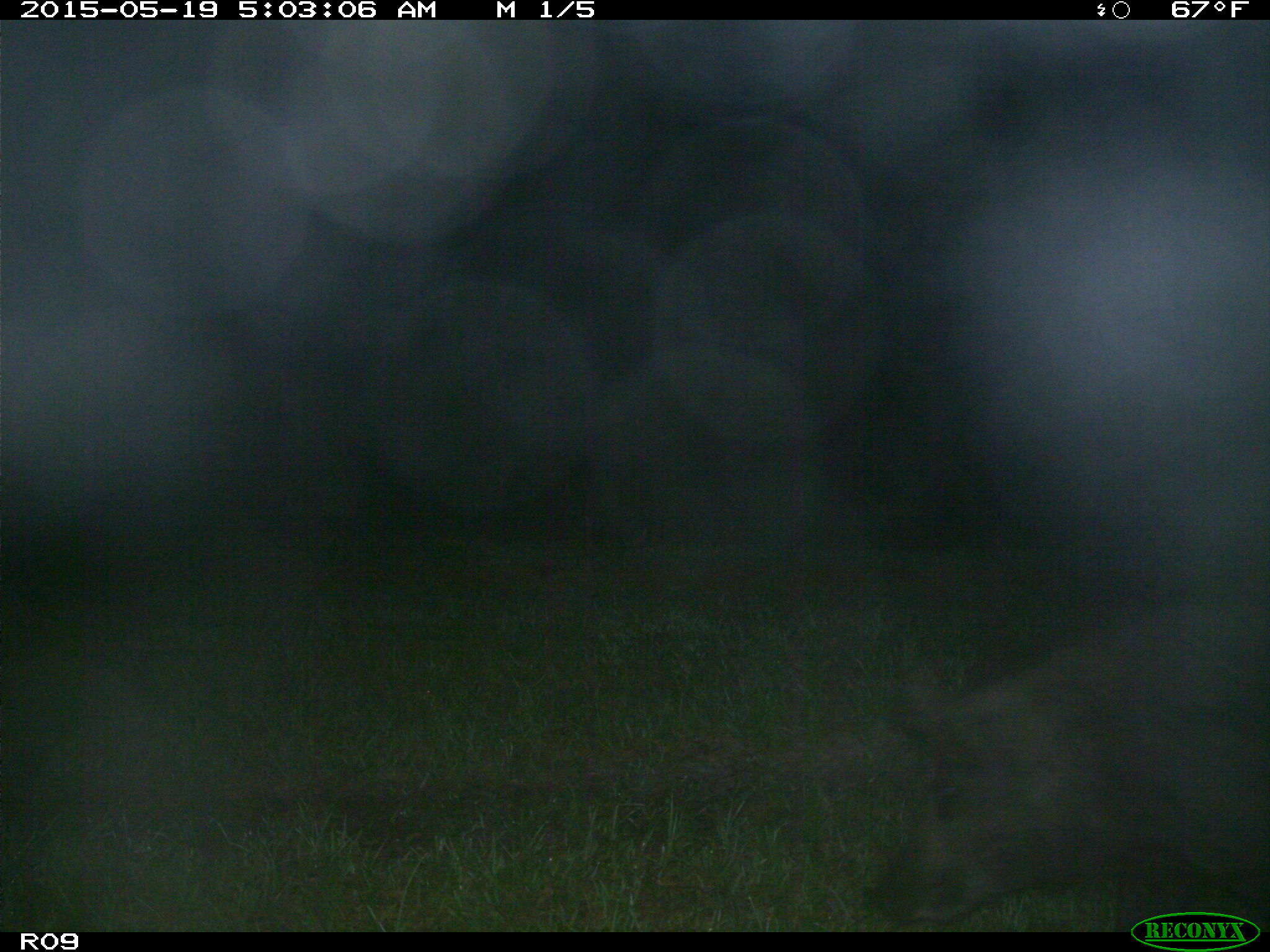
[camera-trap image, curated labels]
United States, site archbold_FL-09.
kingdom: Animalia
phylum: Chordata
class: Mammalia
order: Artiodactyla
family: Suidae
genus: Sus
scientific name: Sus scrofa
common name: wild boar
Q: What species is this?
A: Sus scrofa (wild boar).